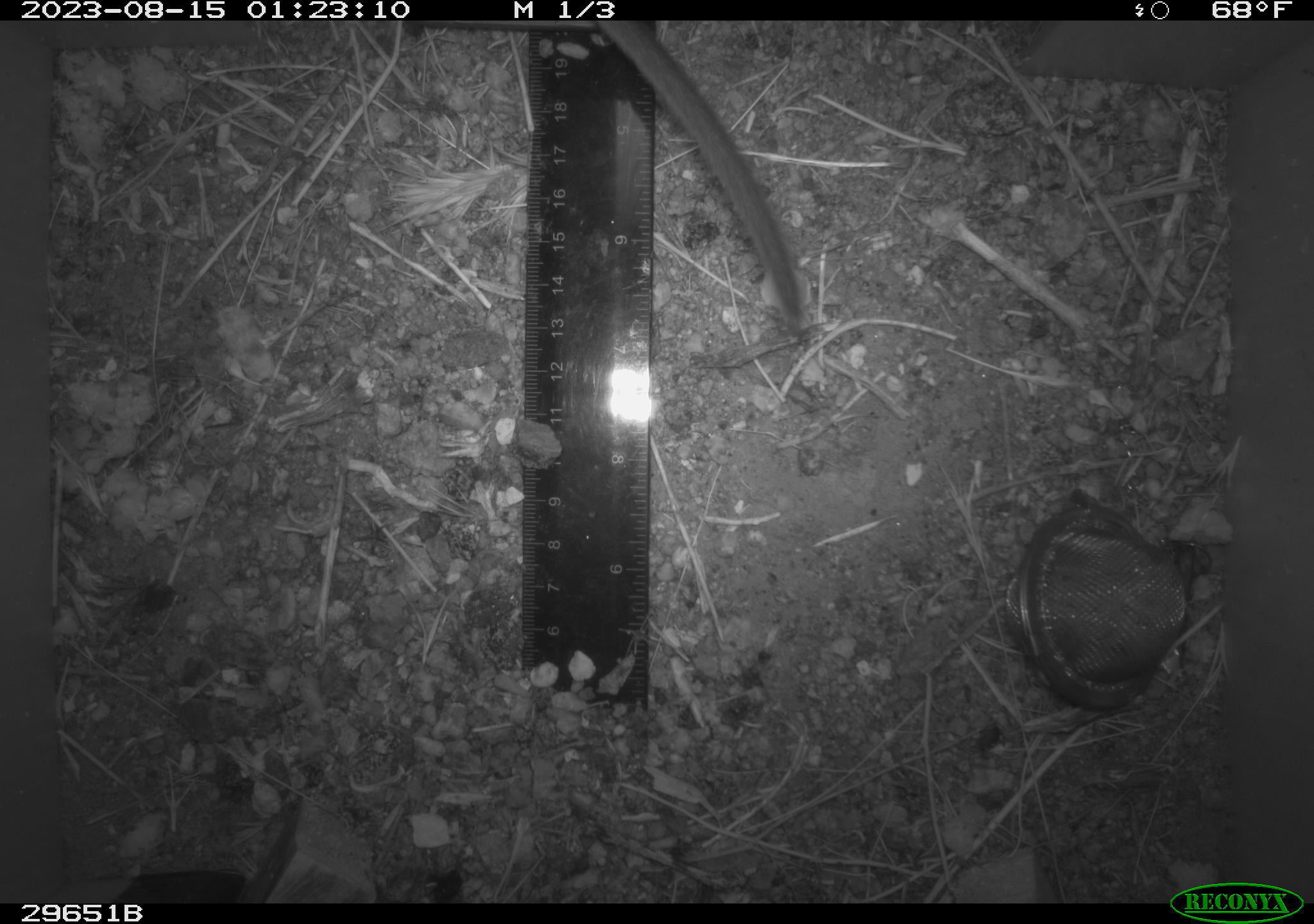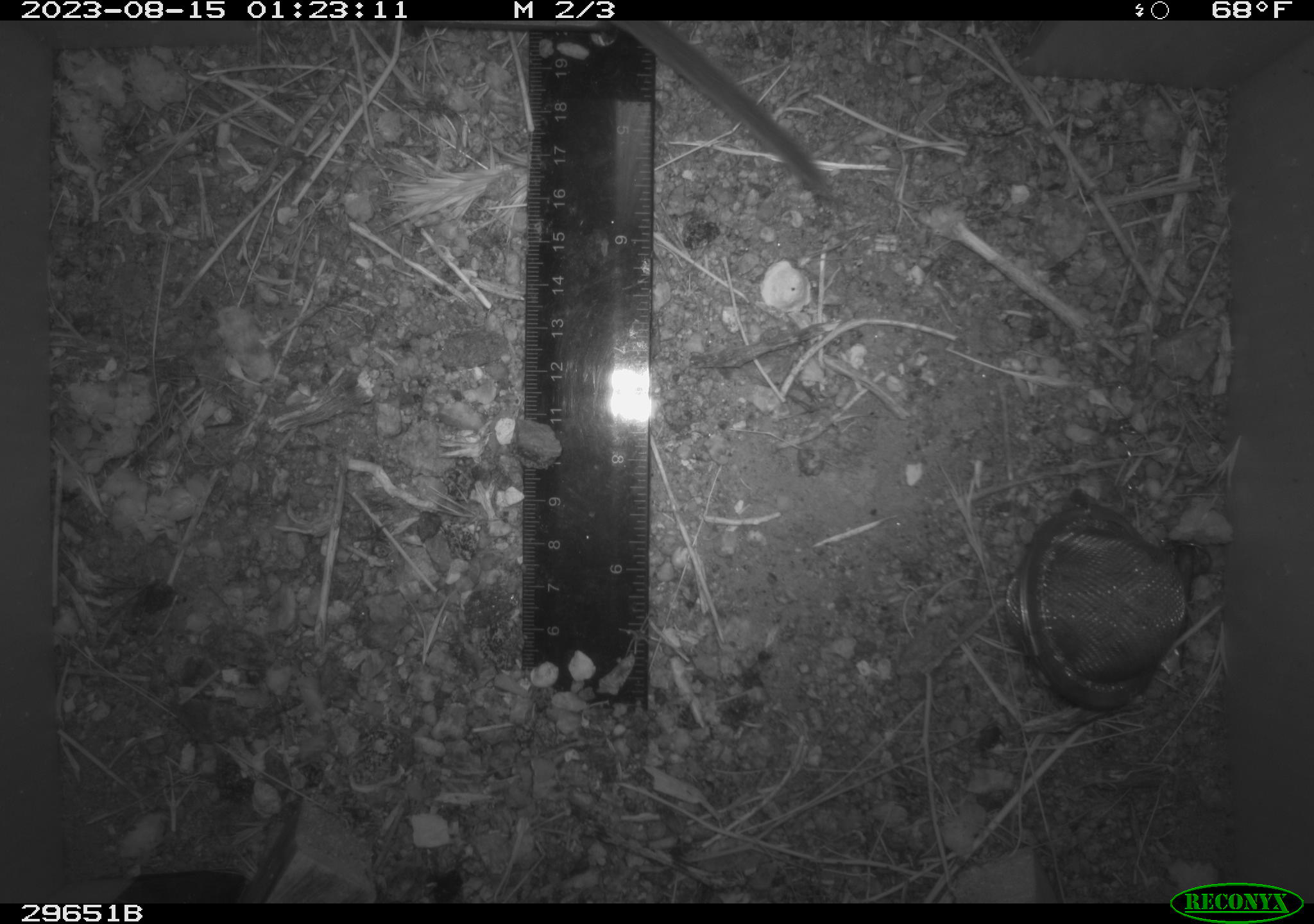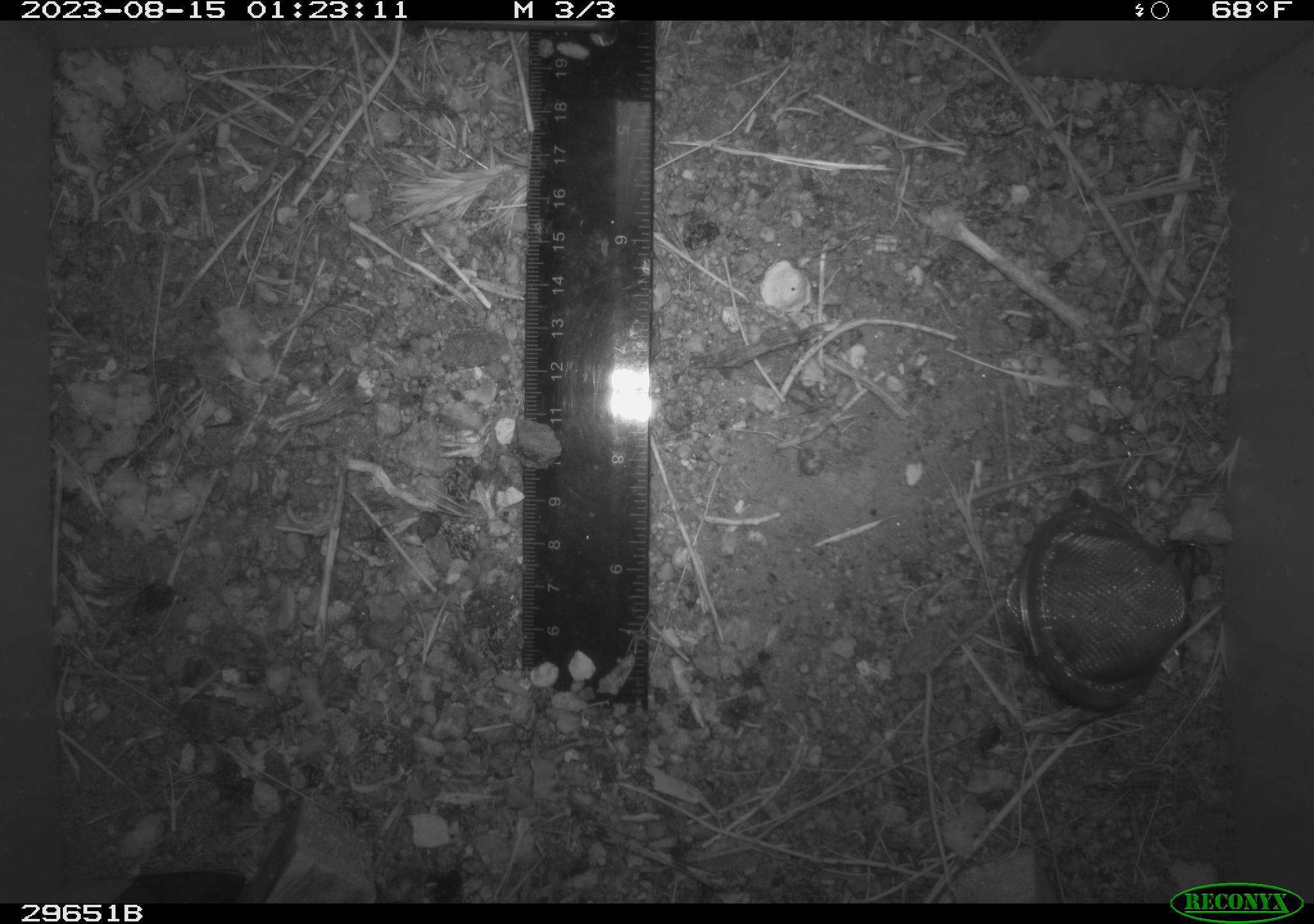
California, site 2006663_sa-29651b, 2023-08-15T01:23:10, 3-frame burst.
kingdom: Animalia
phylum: Chordata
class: Mammalia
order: Rodentia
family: Cricetidae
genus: Neotoma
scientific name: Neotoma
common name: pack rat or woodrat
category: neotoma species